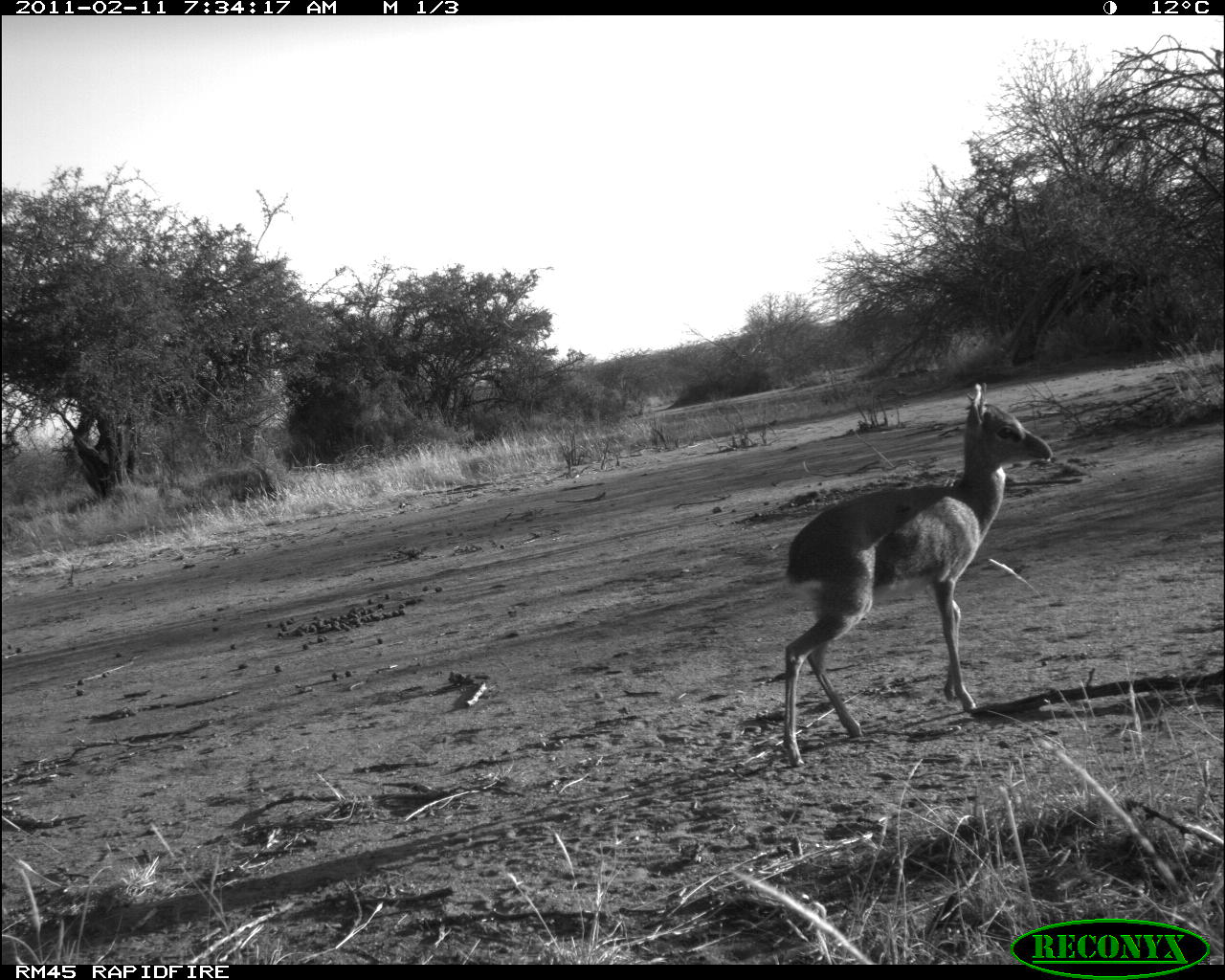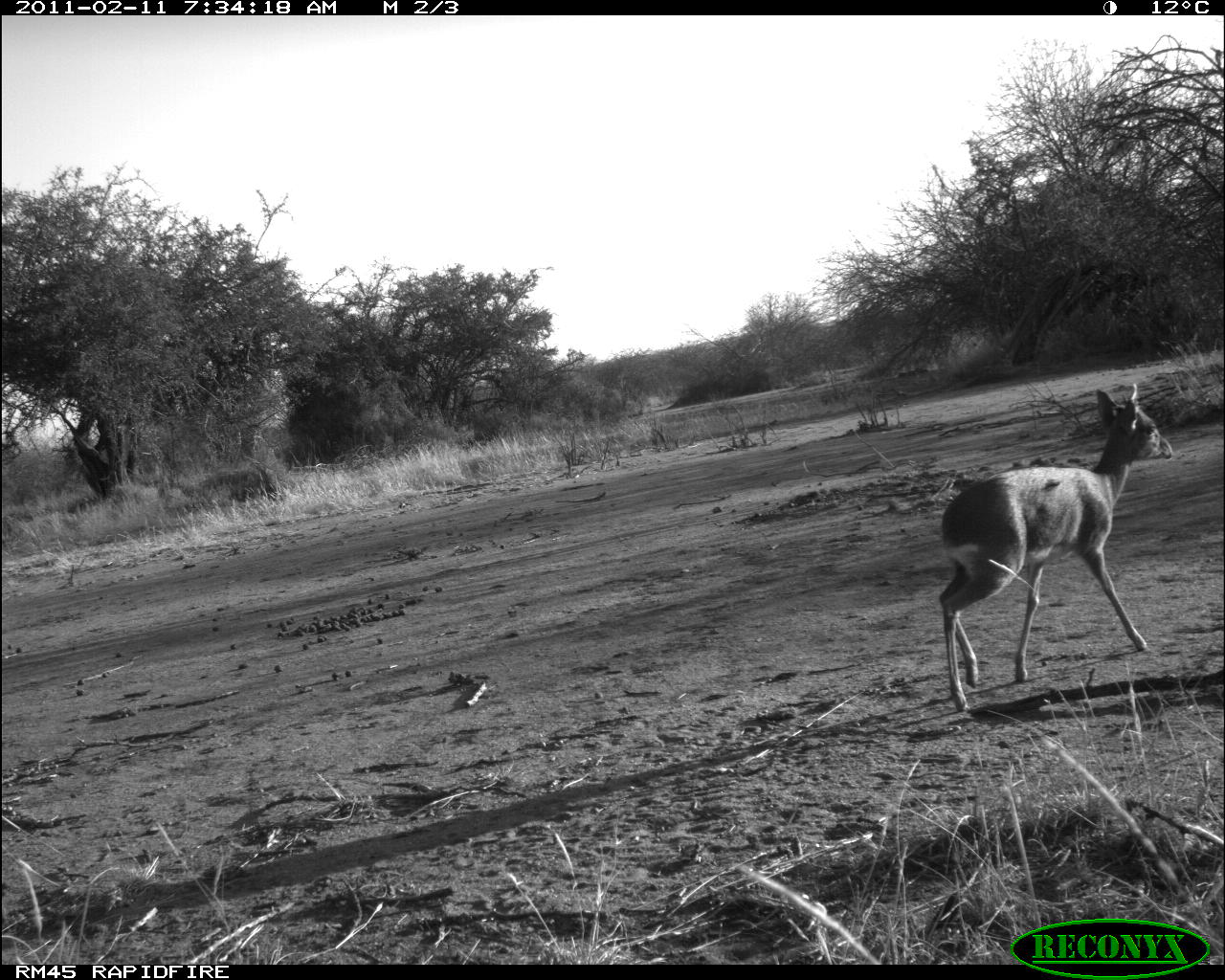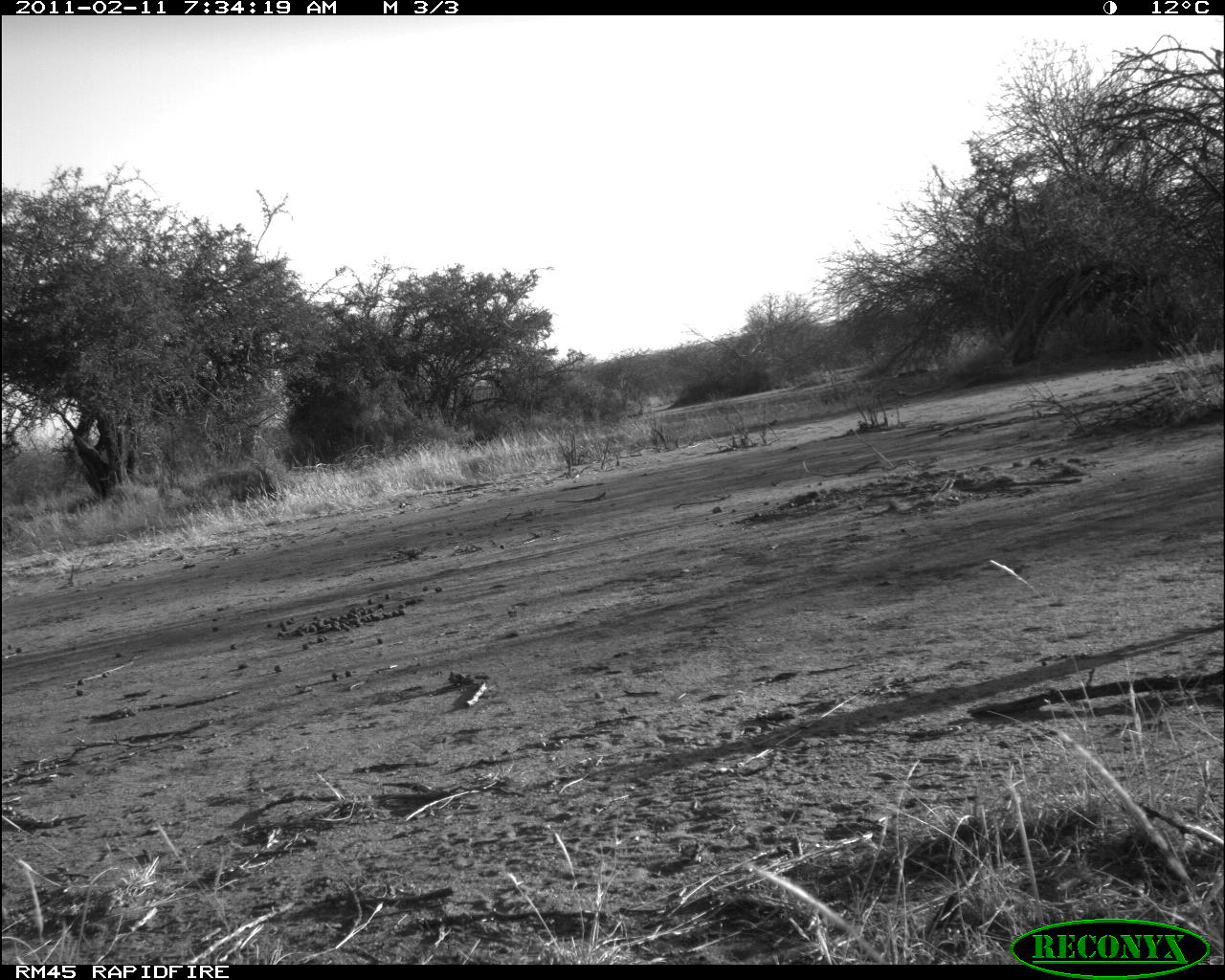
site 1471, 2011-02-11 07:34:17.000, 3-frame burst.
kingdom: Animalia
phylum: Chordata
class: Mammalia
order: Artiodactyla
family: Bovidae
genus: Madoqua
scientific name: Madoqua guentheri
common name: günther's dik-dik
Madoqua guentheri (günther's dik-dik), count 1.